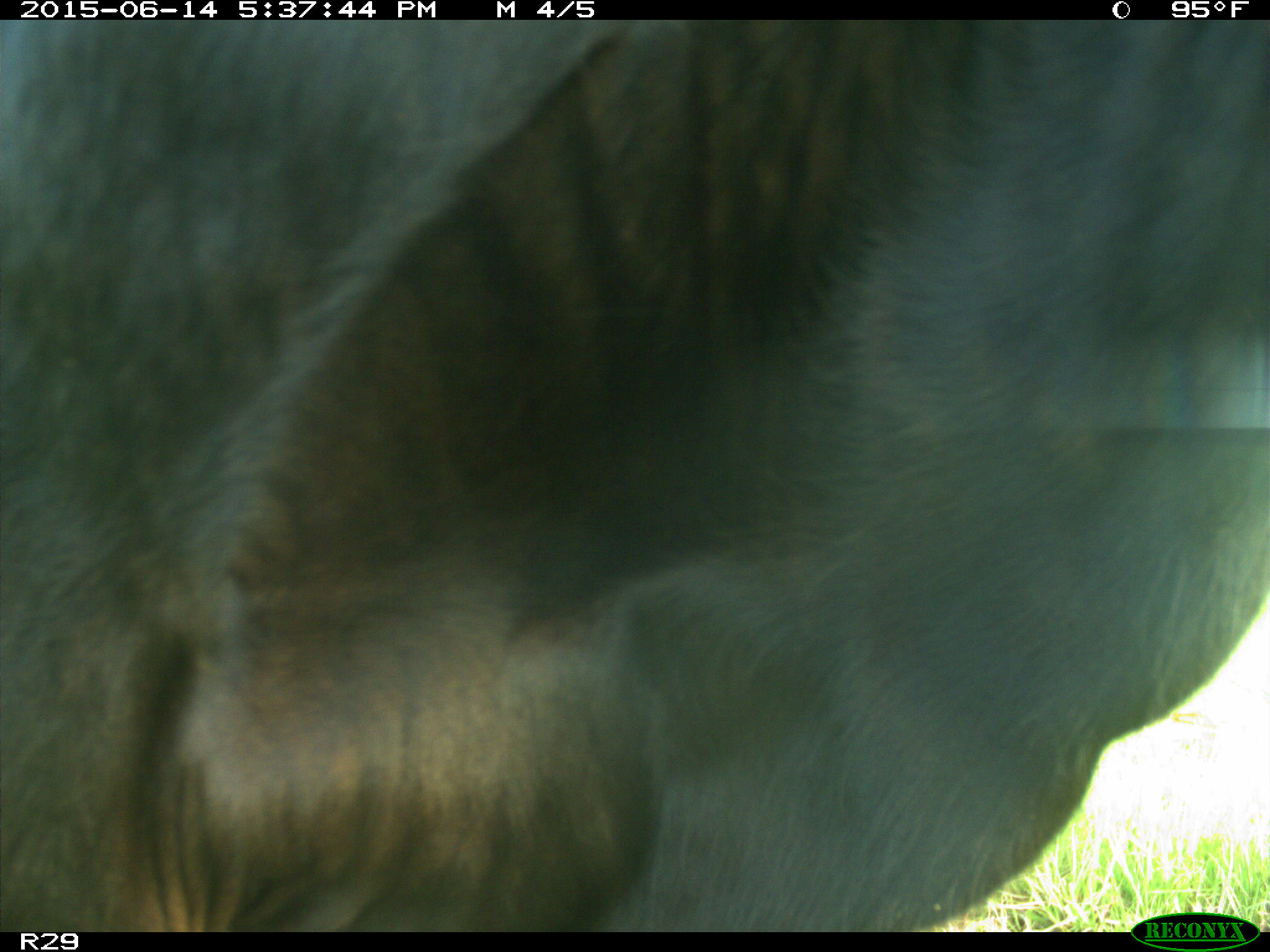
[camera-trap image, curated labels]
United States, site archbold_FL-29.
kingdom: Animalia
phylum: Chordata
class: Mammalia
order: Artiodactyla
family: Bovidae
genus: Bos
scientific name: Bos taurus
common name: domestic cow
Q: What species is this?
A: Bos taurus (domestic cow).